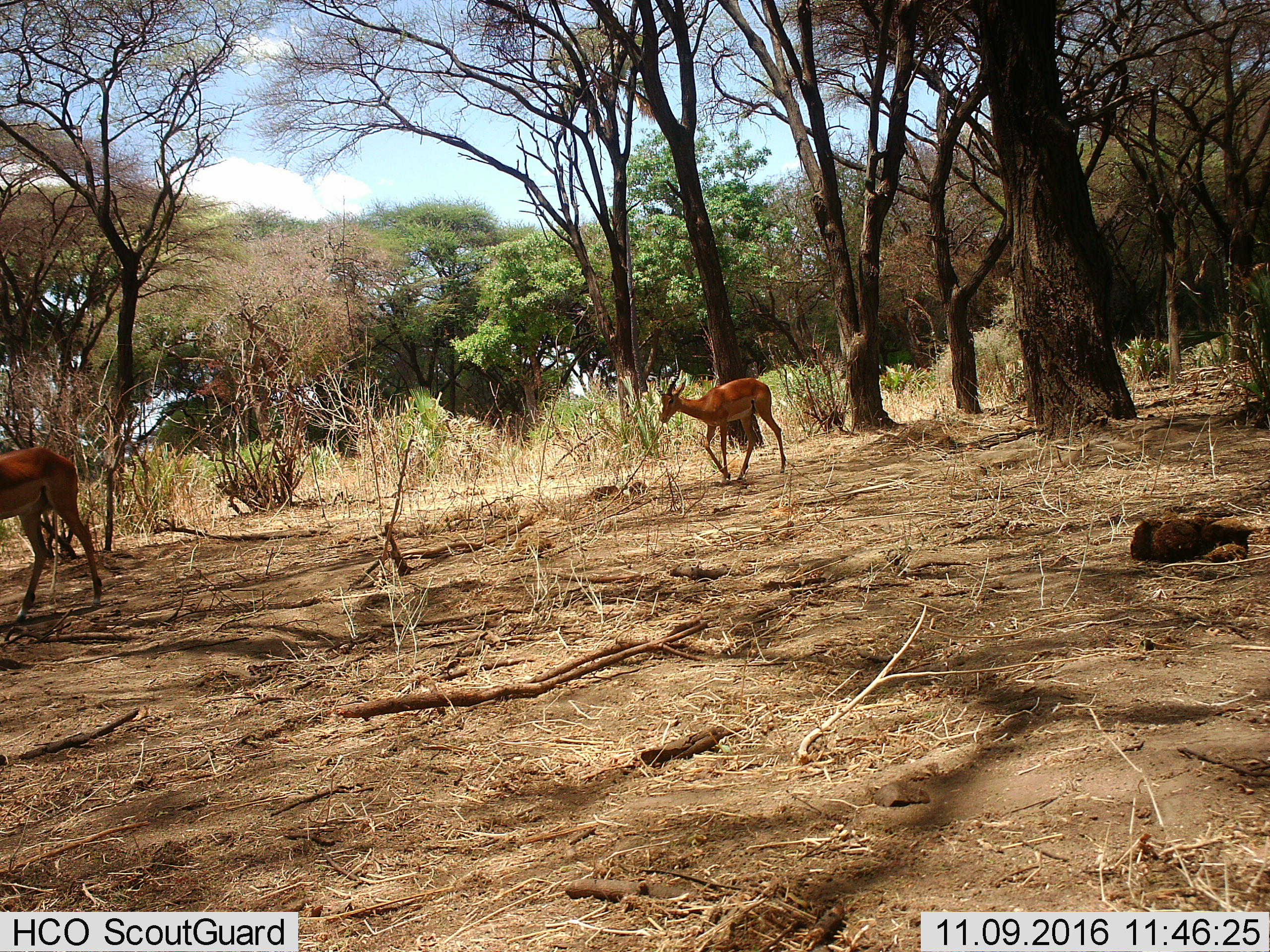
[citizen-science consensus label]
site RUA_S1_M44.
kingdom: Animalia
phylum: Chordata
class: Mammalia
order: Artiodactyla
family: Bovidae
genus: Aepyceros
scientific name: Aepyceros melampus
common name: impala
Impala (Aepyceros melampus), count 2. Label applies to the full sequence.